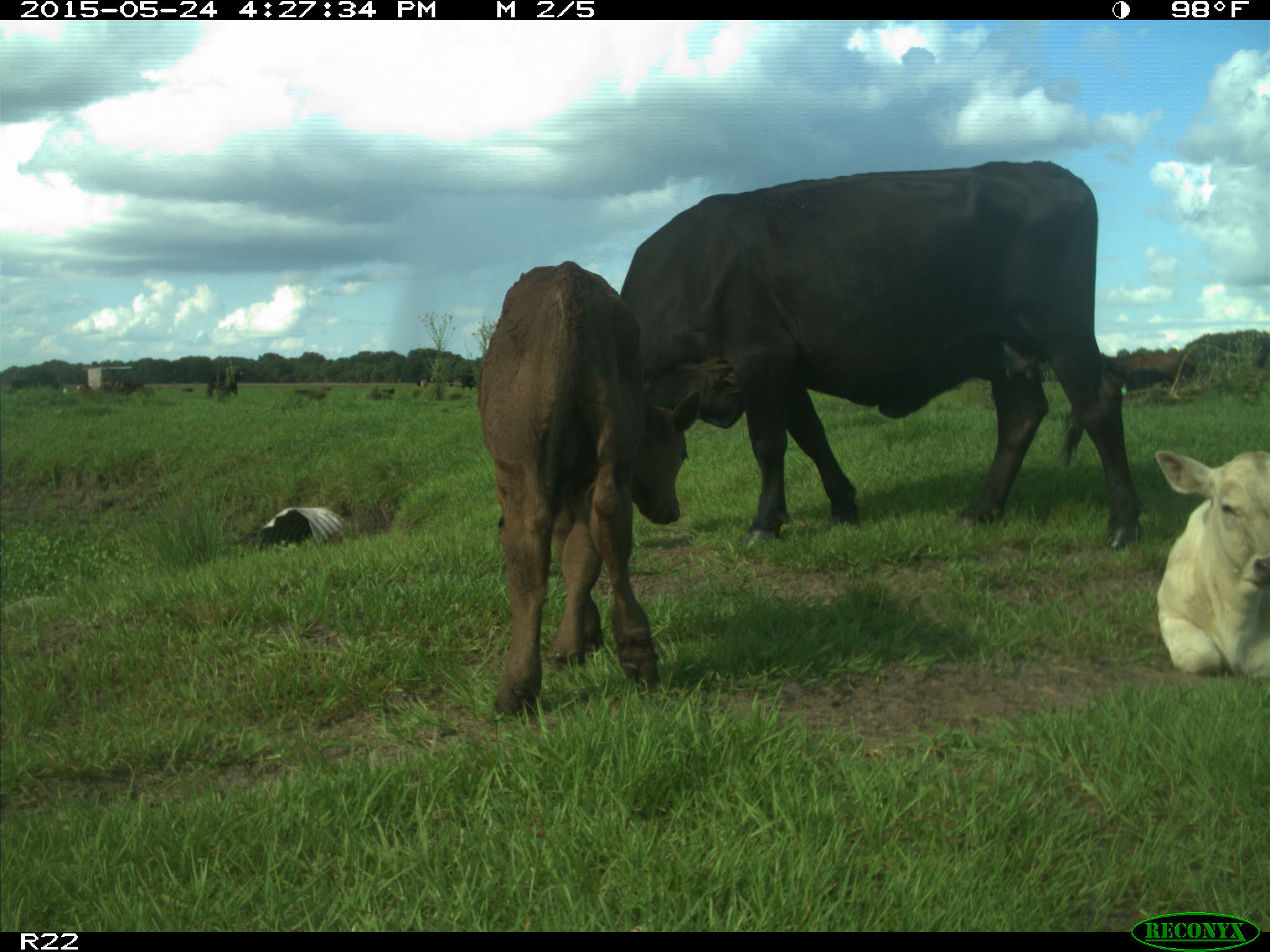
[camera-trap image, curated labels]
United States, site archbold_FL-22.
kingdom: Animalia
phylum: Chordata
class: Mammalia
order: Artiodactyla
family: Bovidae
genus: Bos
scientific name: Bos taurus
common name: domestic cow